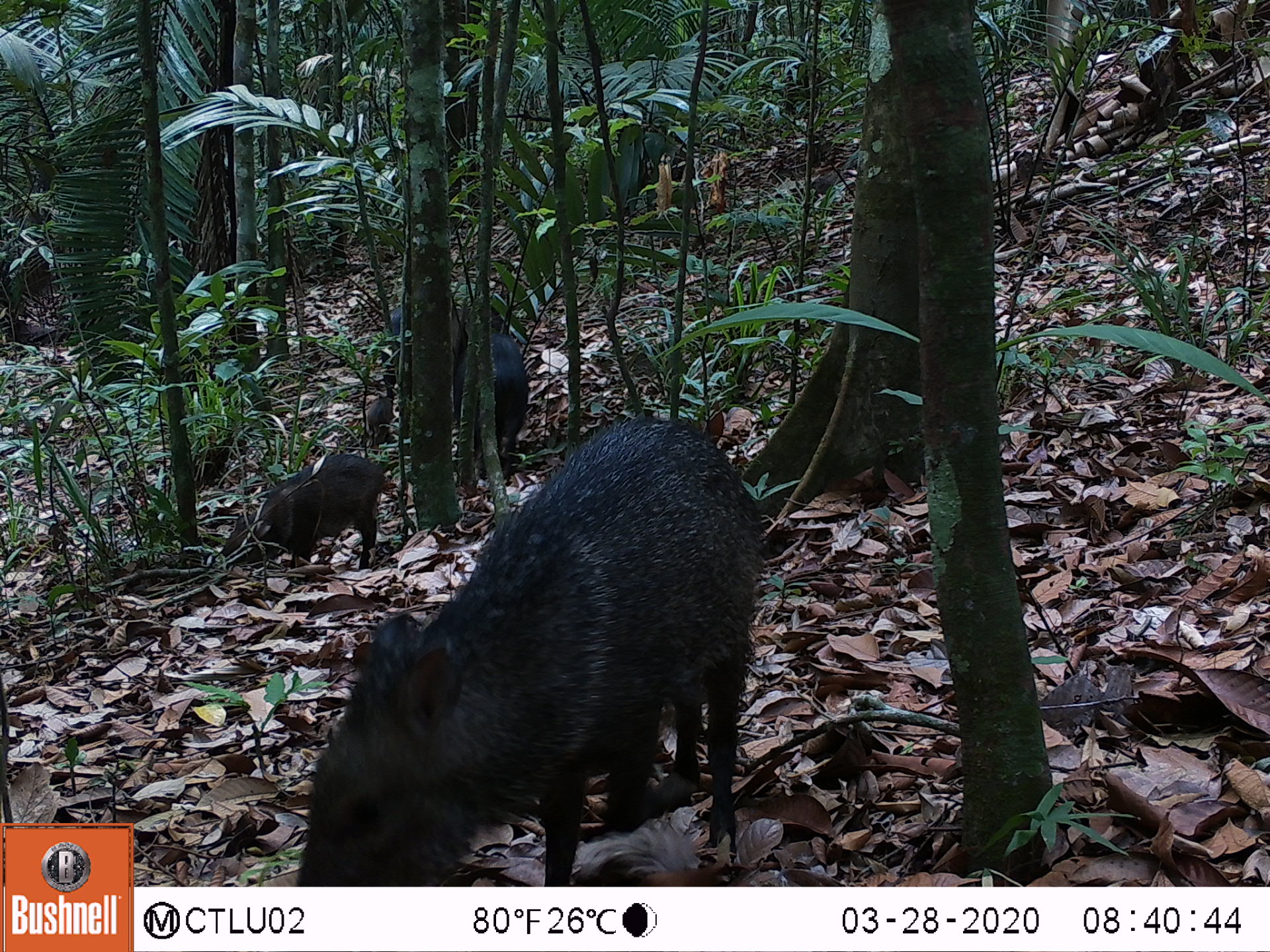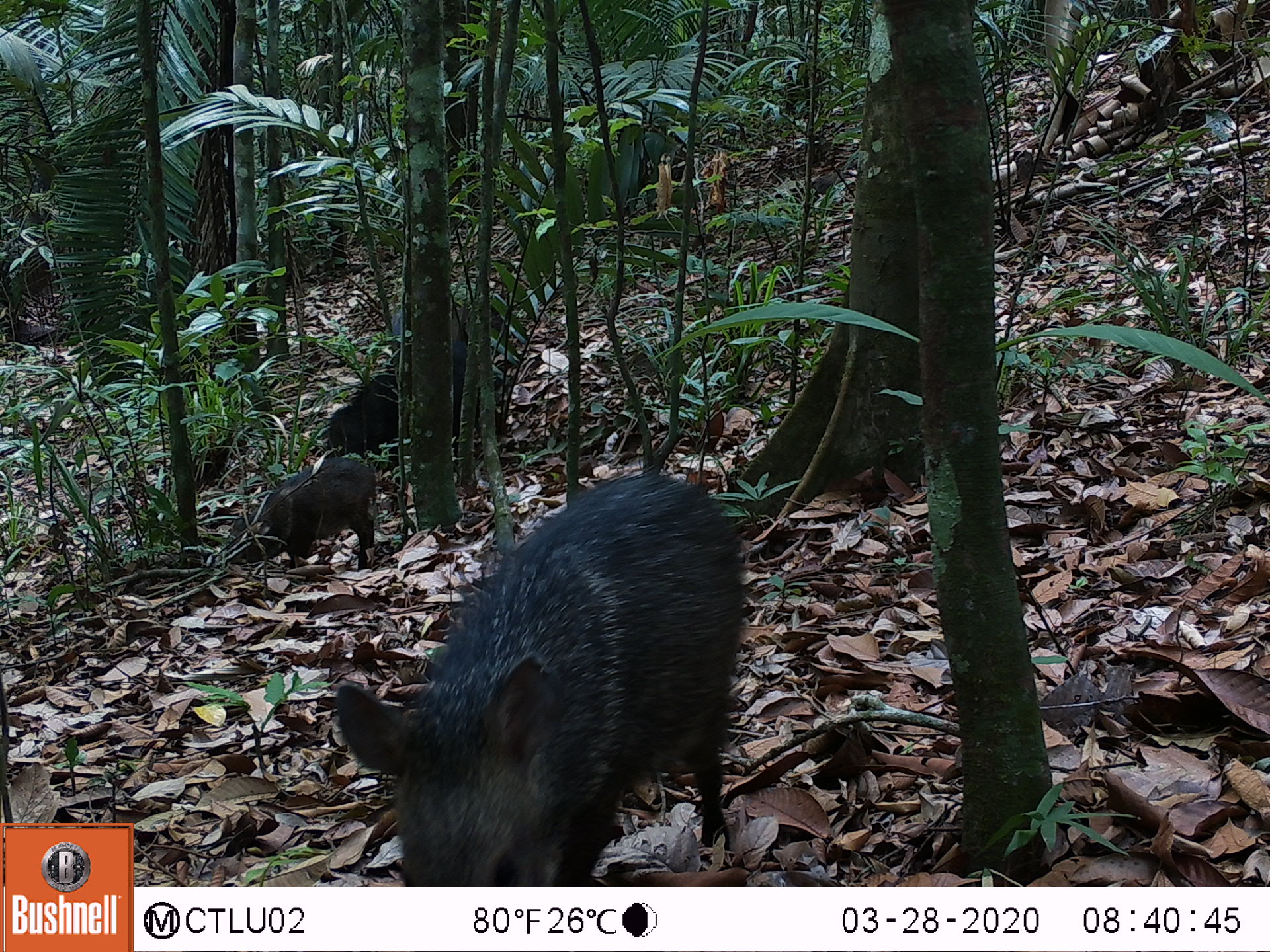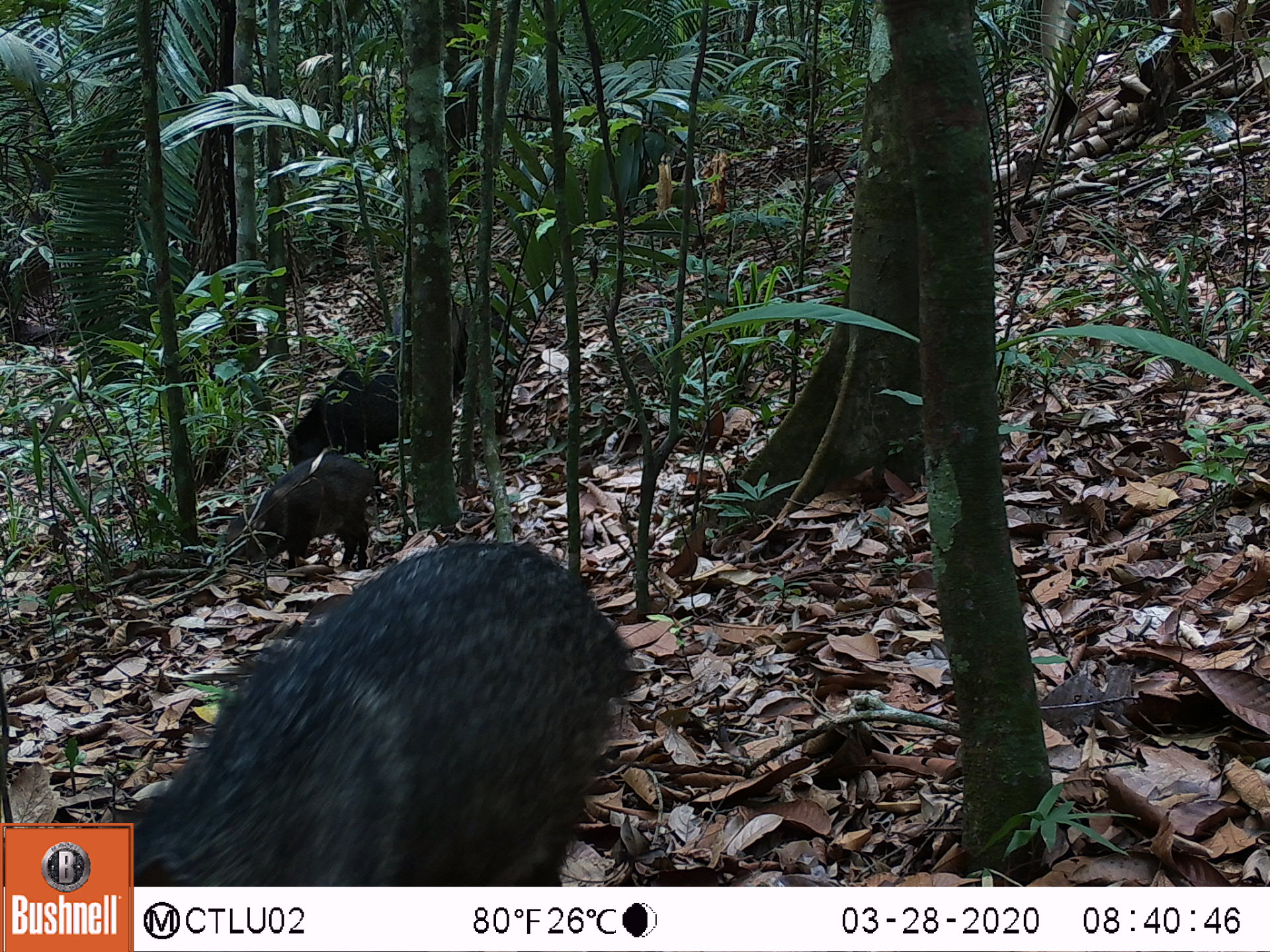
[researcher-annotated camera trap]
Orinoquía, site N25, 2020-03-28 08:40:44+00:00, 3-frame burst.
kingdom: Animalia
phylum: Chordata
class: Mammalia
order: Artiodactyla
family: Tayassuidae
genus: Pecari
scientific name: Pecari tajacu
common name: collared peccary